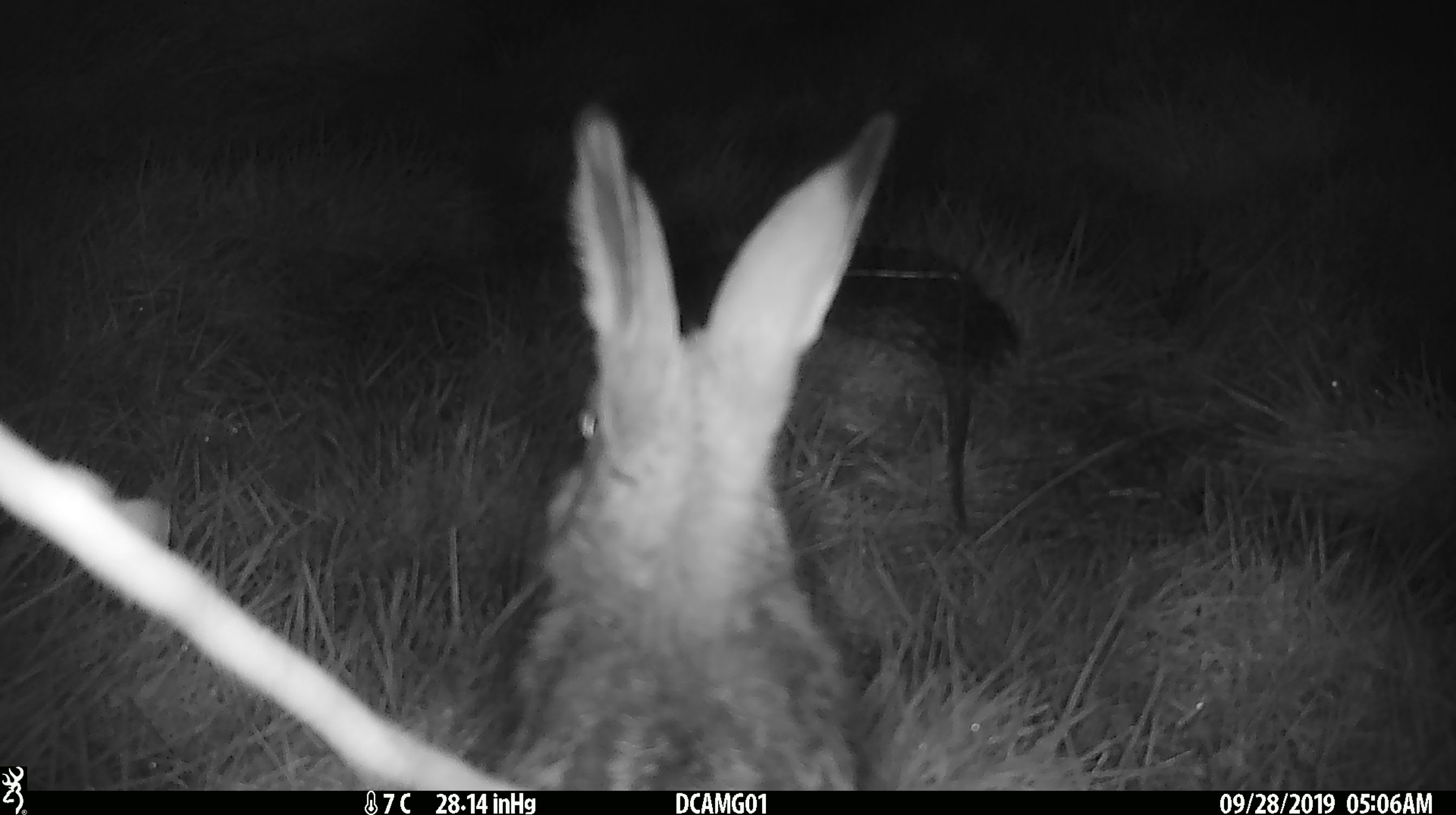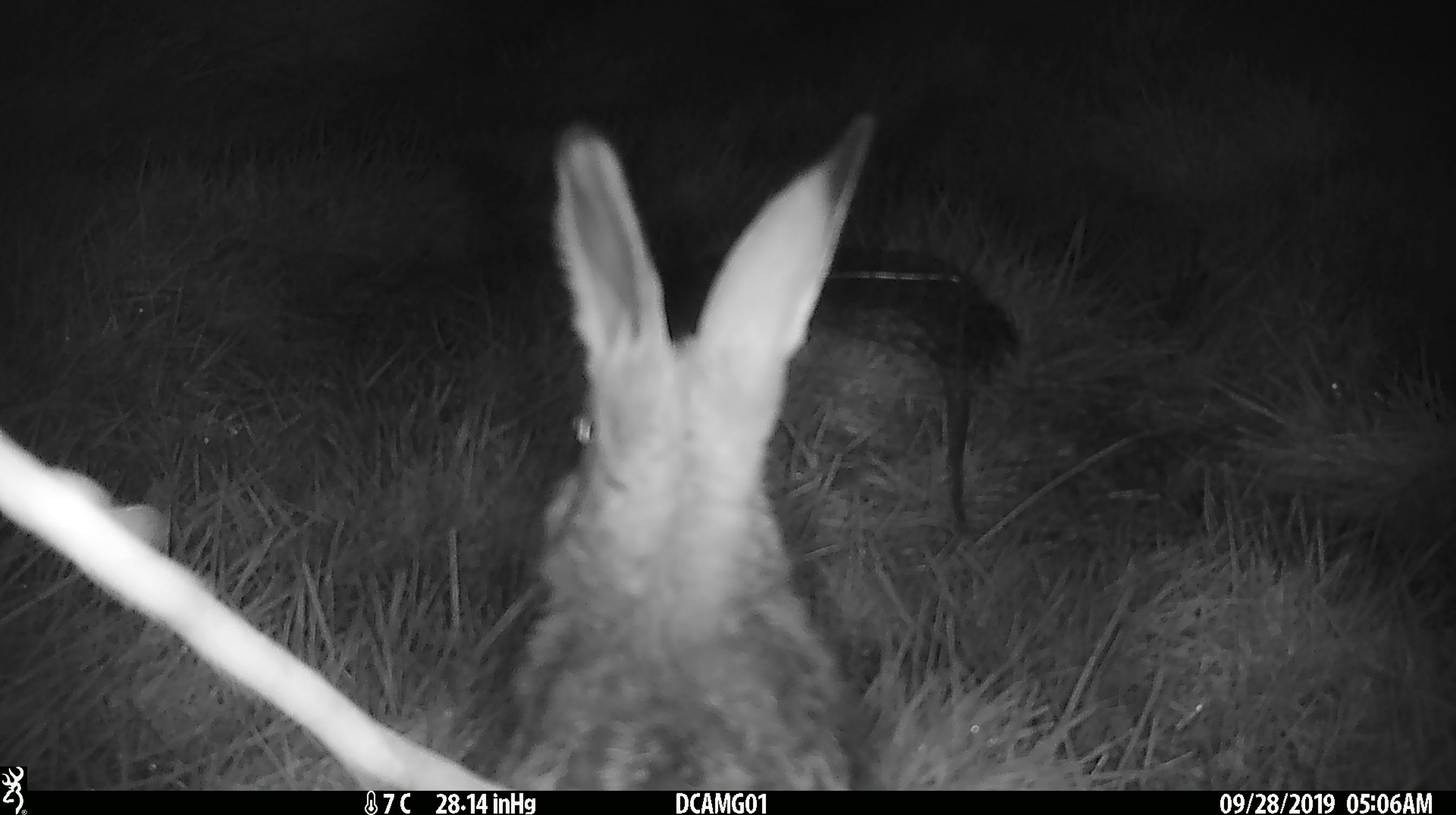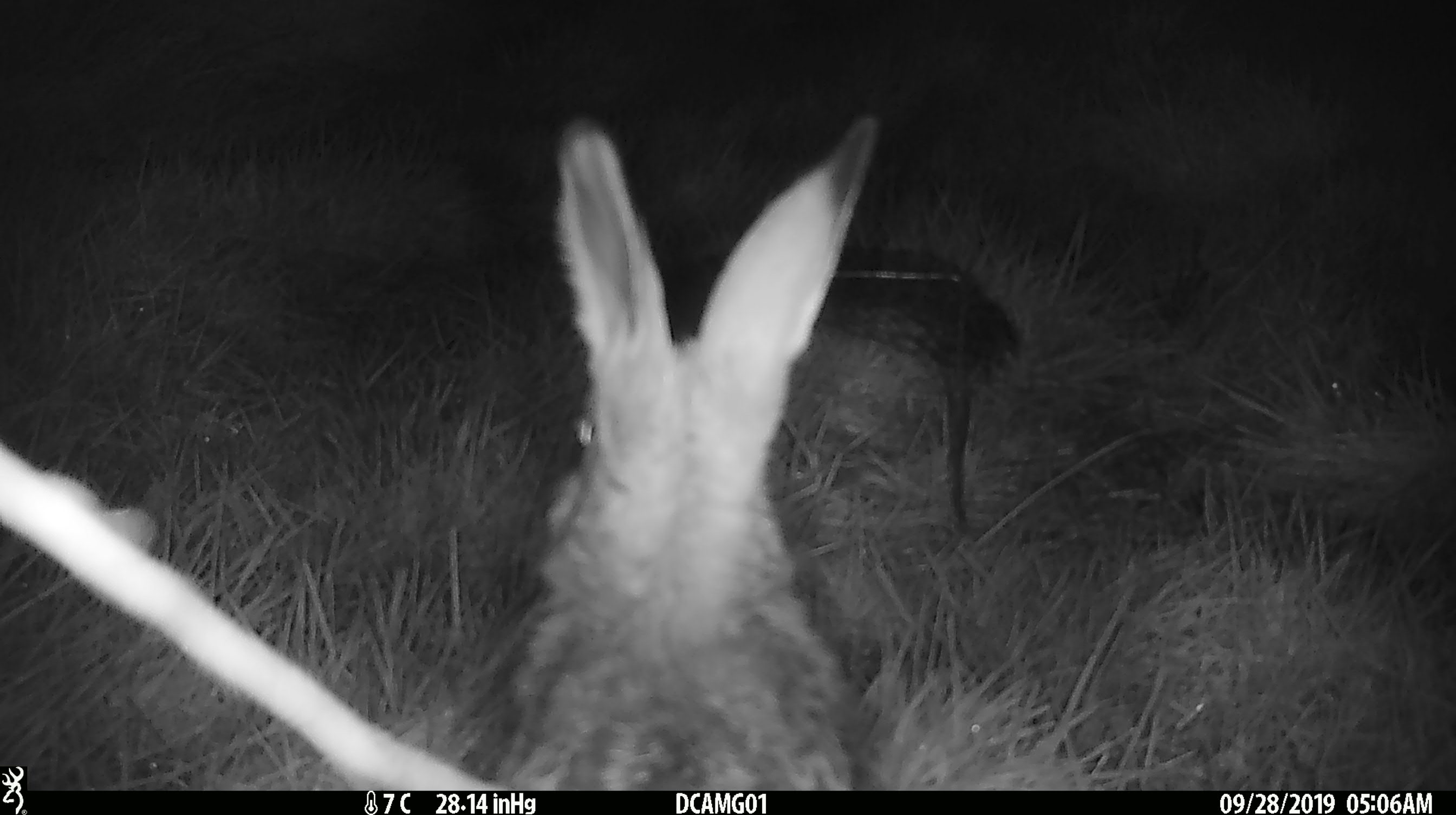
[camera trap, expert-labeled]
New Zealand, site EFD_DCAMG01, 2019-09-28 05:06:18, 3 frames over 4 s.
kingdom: Animalia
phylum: Chordata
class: Mammalia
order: Lagomorpha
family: Leporidae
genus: Lepus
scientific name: Lepus europaeus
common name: brown hare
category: hare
Hare (brown hare) (Lepus europaeus).